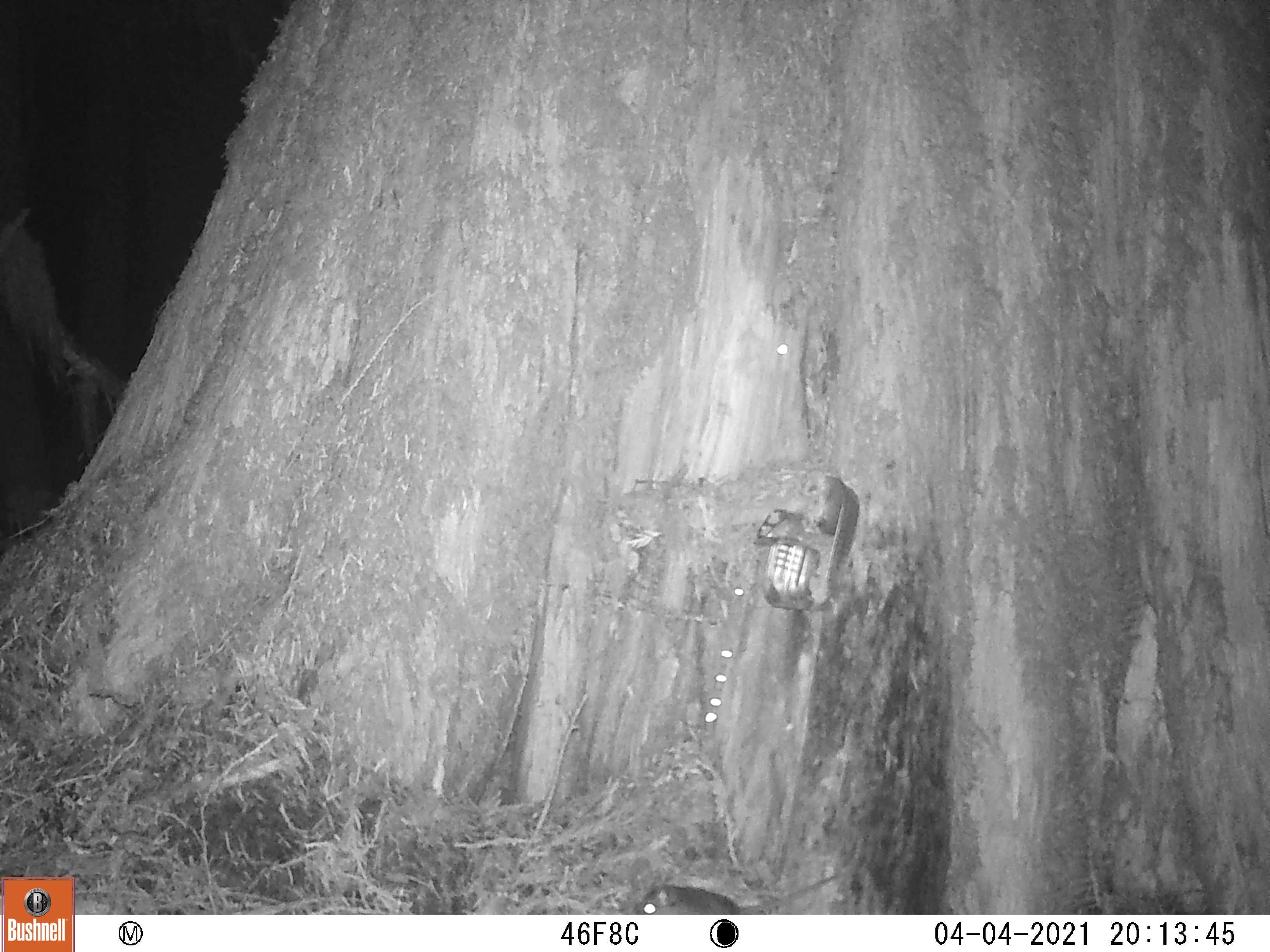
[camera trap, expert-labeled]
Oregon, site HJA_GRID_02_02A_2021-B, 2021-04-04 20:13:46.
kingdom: Animalia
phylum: Chordata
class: Mammalia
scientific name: Mammalia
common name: small mammal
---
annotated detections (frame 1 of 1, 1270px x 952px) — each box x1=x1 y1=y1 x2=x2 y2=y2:
small mammal: x1=628 y1=866 x2=852 y2=914